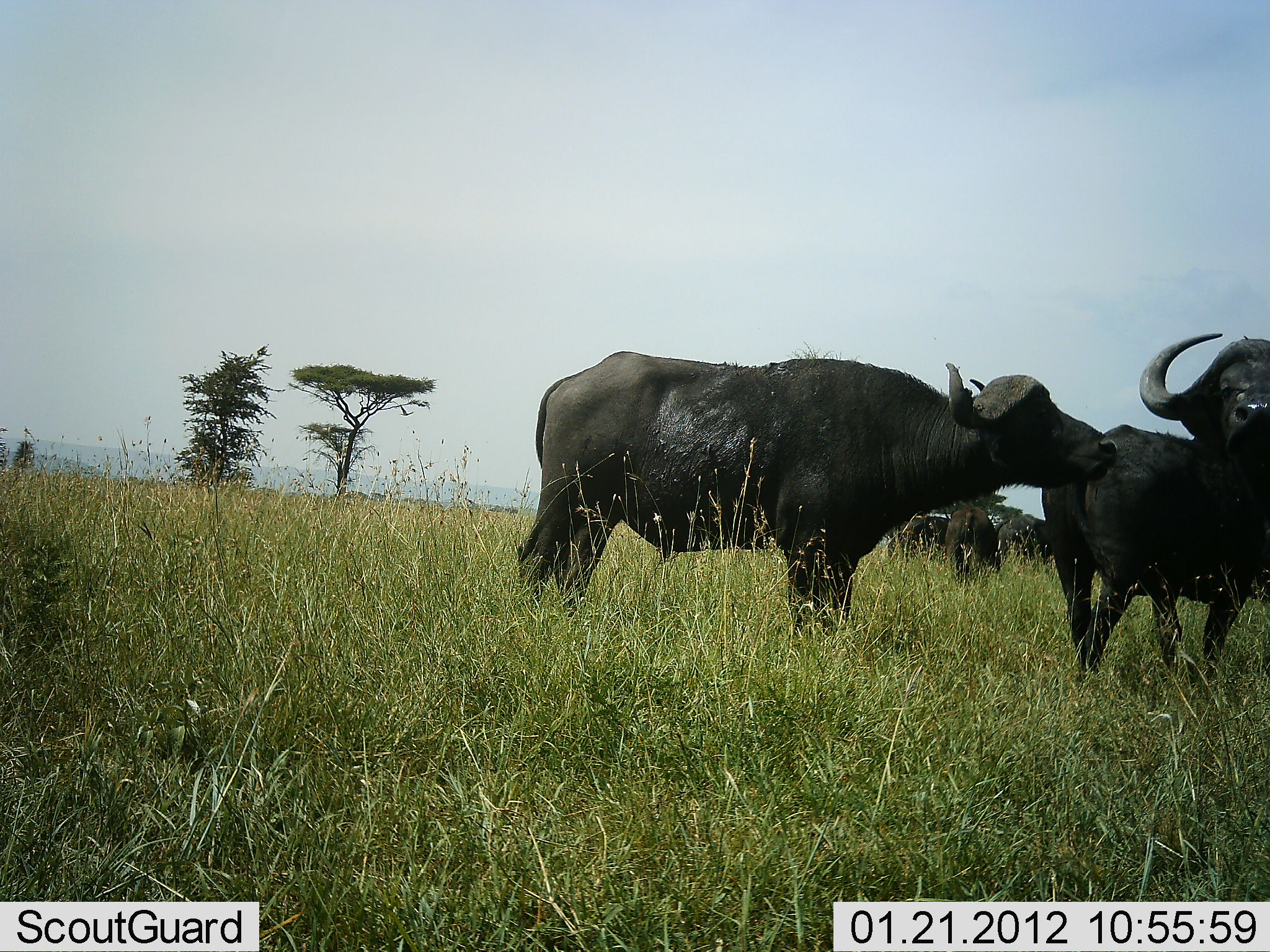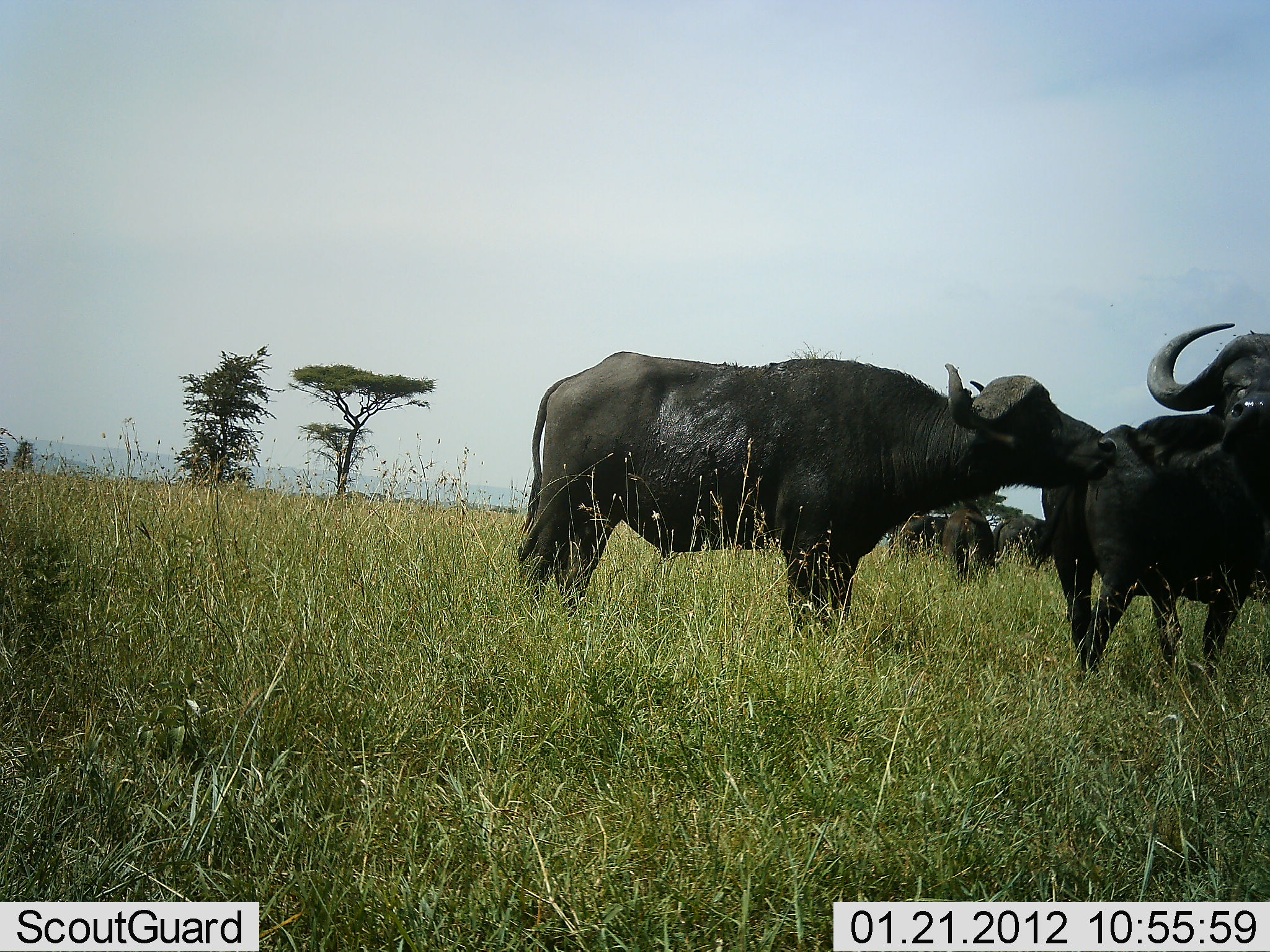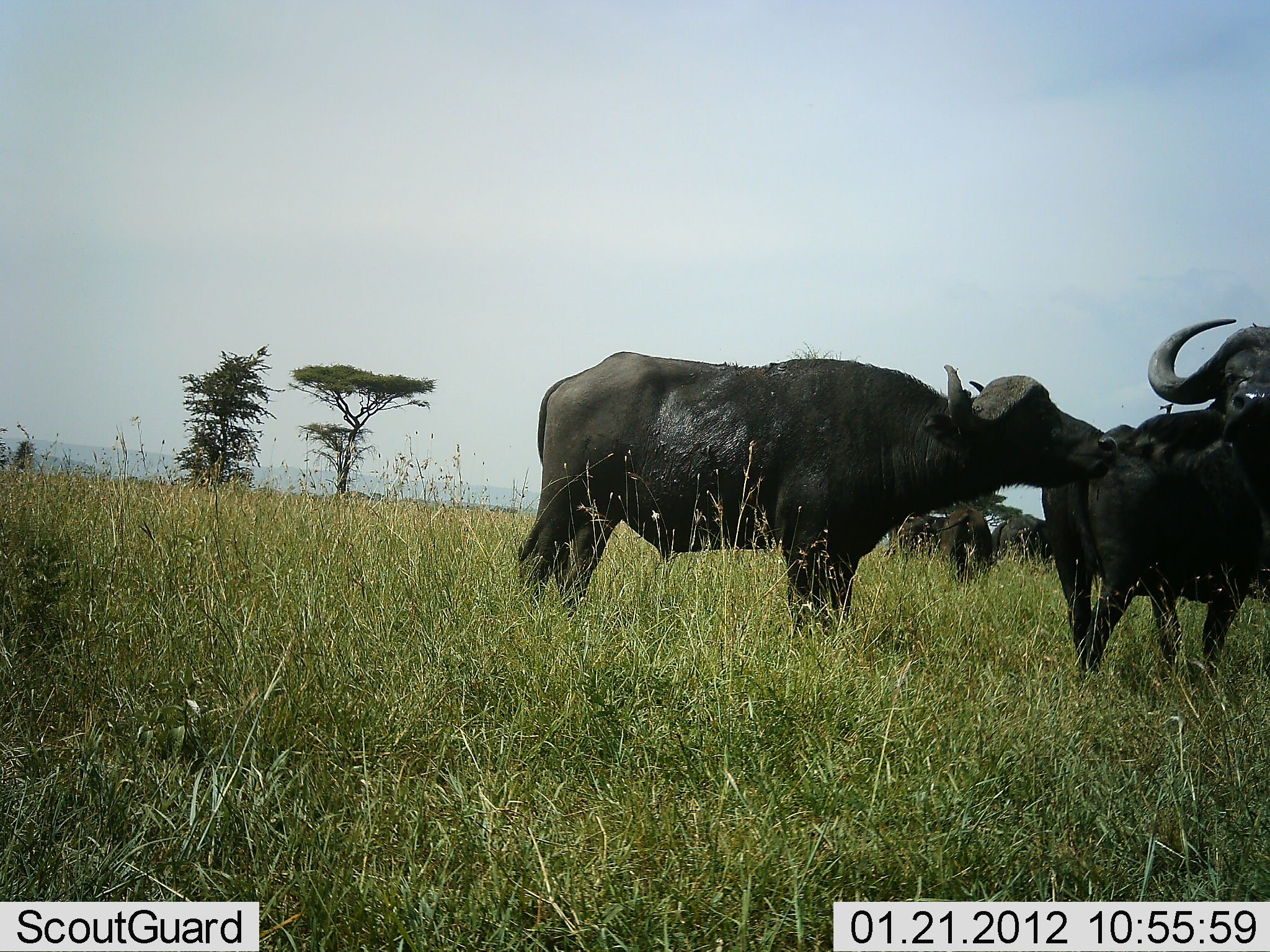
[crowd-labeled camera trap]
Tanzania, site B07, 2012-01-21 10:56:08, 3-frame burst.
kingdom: Animalia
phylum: Chordata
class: Mammalia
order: Artiodactyla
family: Bovidae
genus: Syncerus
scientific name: Syncerus caffer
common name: cape buffalo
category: buffalo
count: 5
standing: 95%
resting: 5%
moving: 0%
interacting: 21%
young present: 0%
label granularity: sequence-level